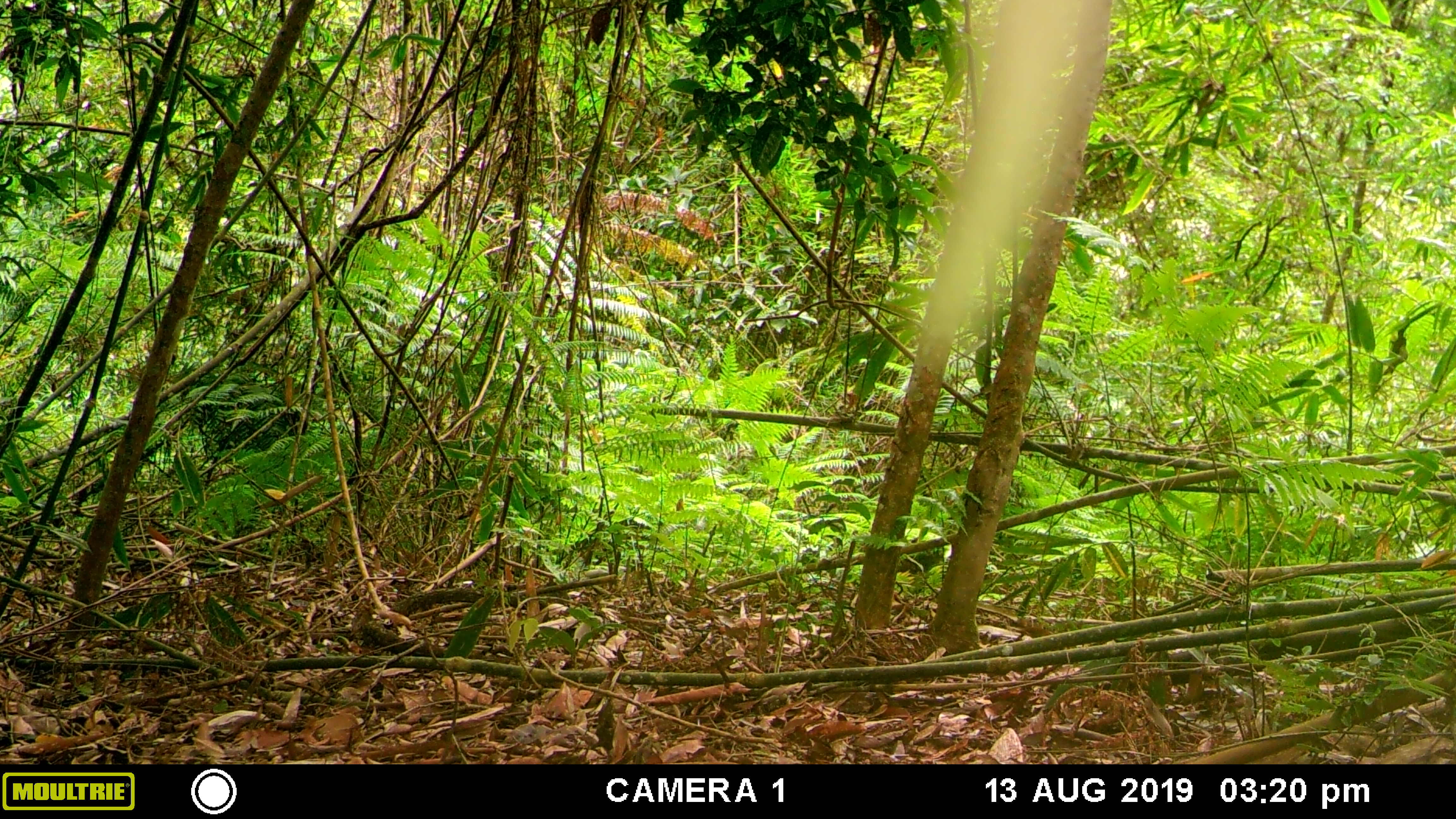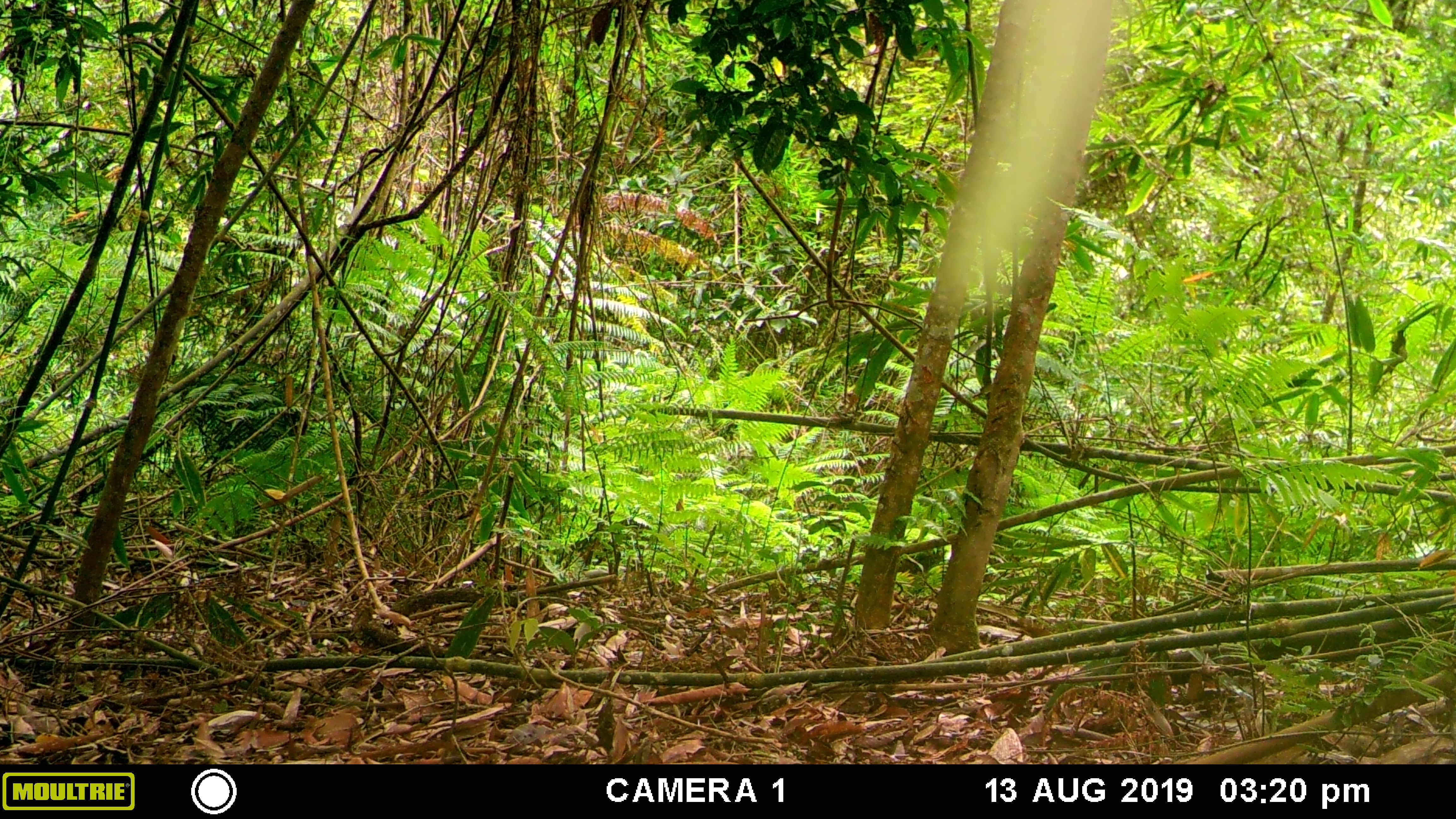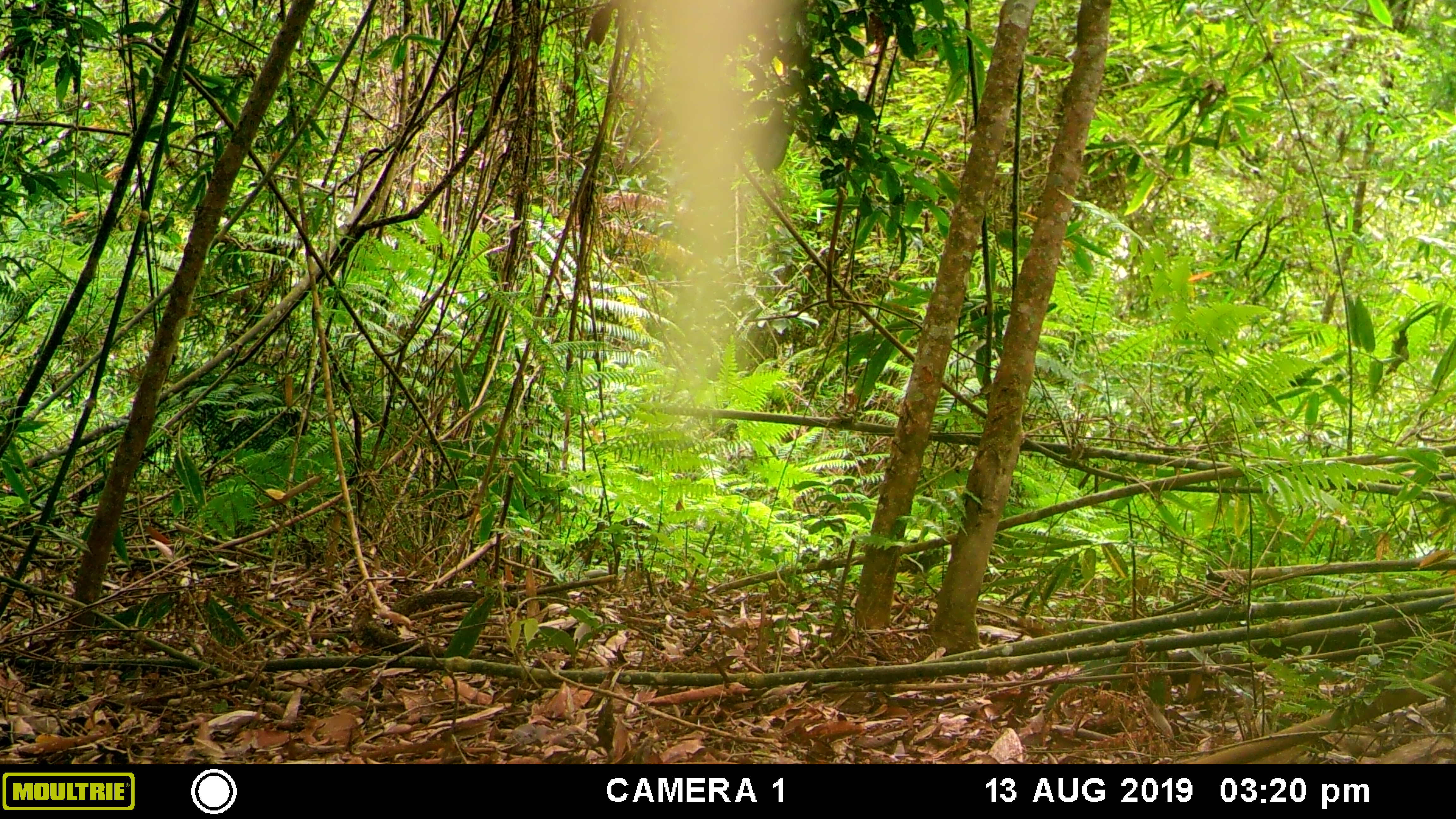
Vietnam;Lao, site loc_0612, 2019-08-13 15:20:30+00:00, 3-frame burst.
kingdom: Animalia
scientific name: Animalia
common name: animal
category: unidentified animal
Unidentified animal (animal) (Animalia). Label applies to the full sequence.